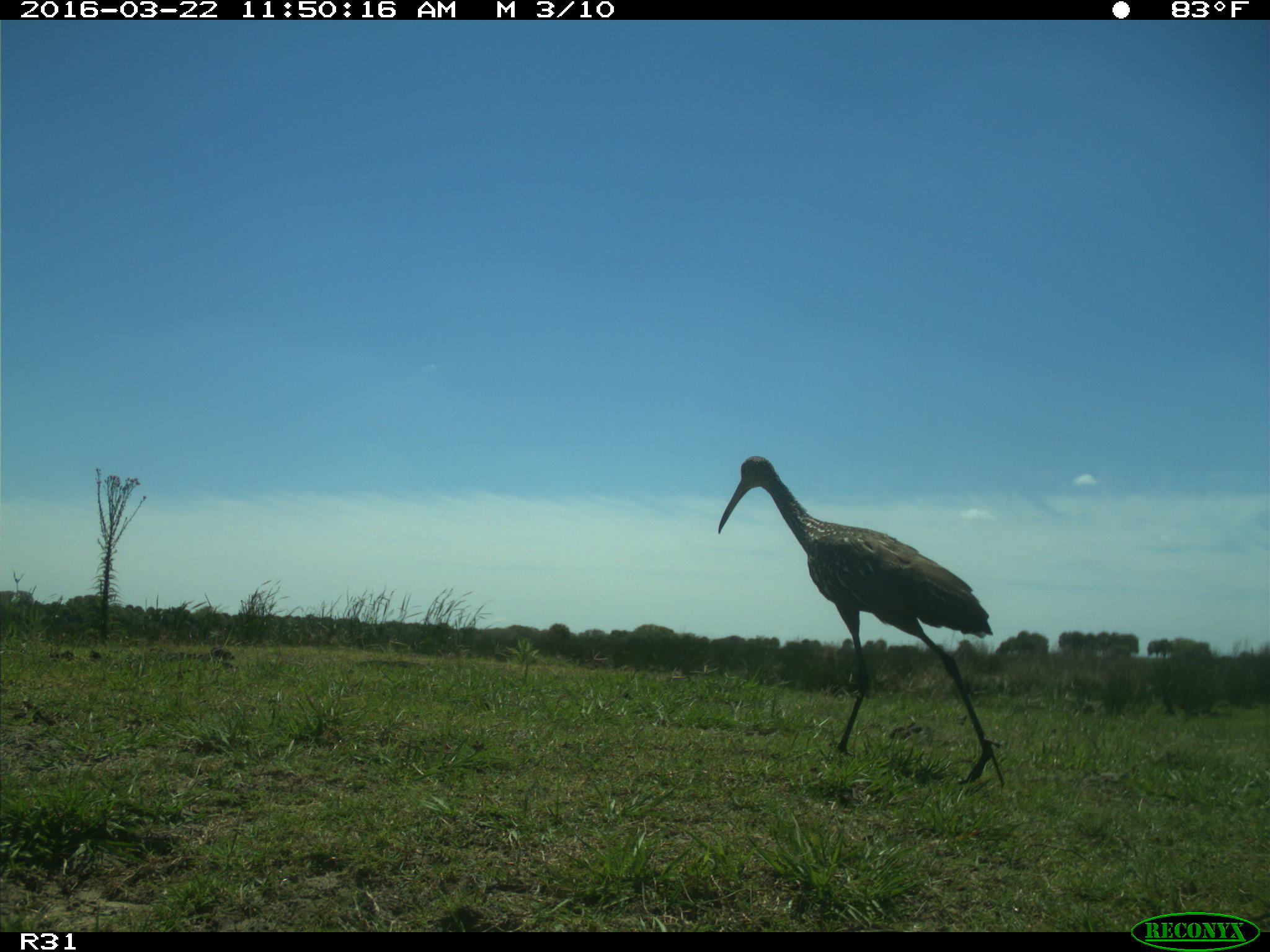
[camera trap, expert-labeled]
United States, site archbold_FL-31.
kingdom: Animalia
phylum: Chordata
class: Aves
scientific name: Aves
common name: birds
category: unidentified bird